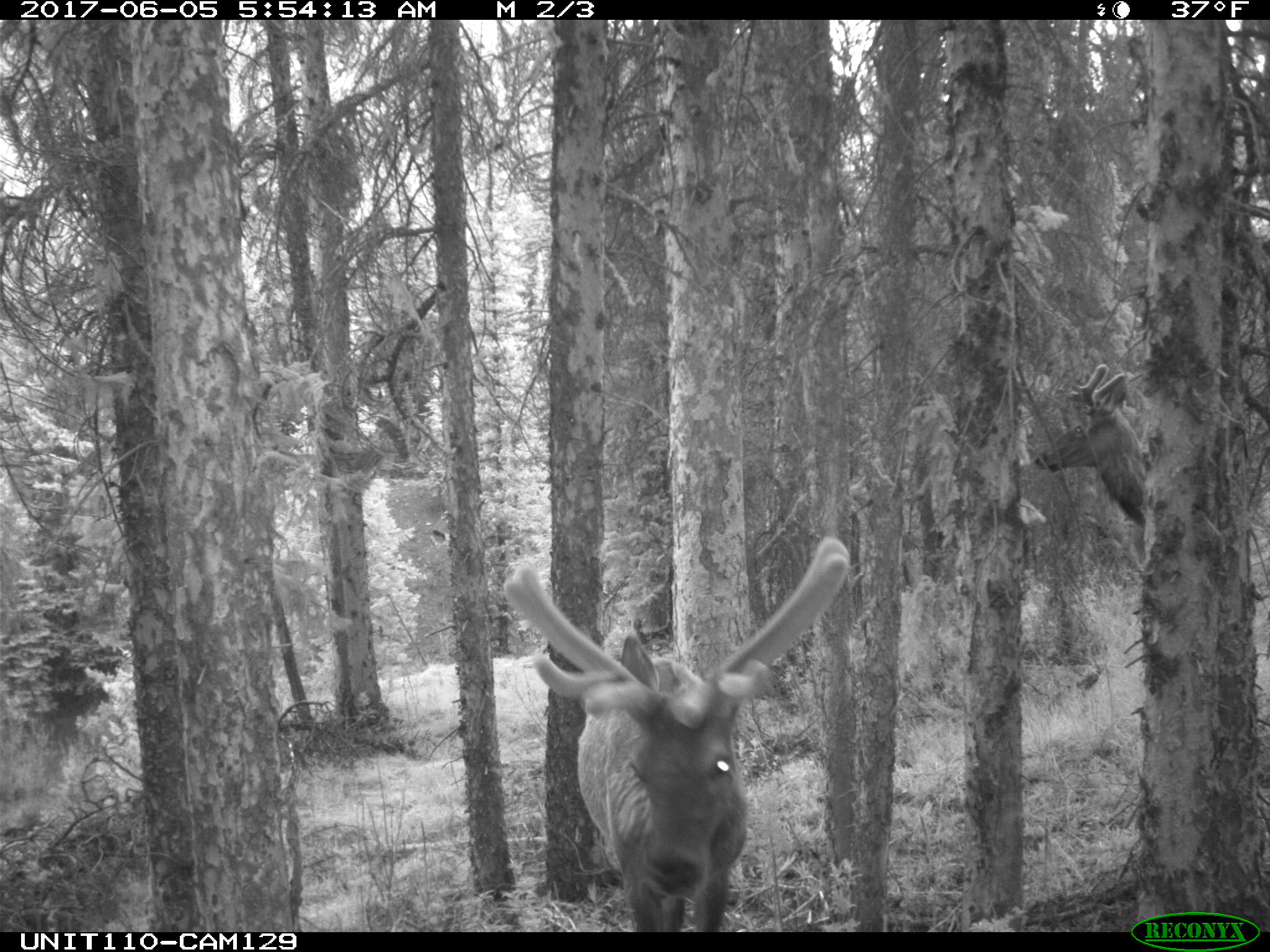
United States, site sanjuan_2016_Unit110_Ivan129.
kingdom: Animalia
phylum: Chordata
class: Mammalia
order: Artiodactyla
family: Cervidae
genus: Cervus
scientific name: Cervus elaphus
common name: red deer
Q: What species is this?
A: Cervus elaphus (red deer).